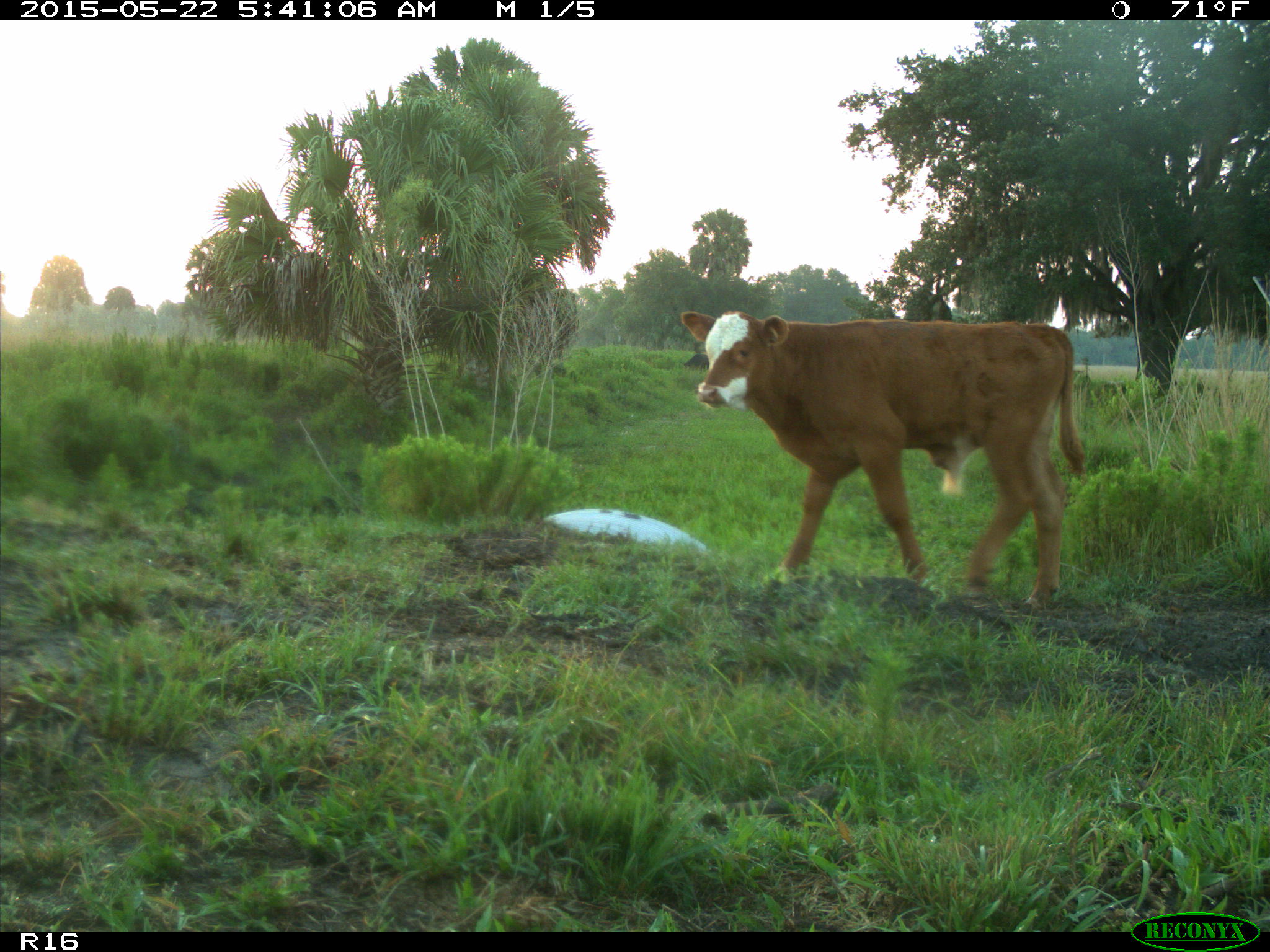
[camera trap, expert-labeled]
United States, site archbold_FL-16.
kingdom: Animalia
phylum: Chordata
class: Mammalia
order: Artiodactyla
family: Bovidae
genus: Bos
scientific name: Bos taurus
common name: domestic cow